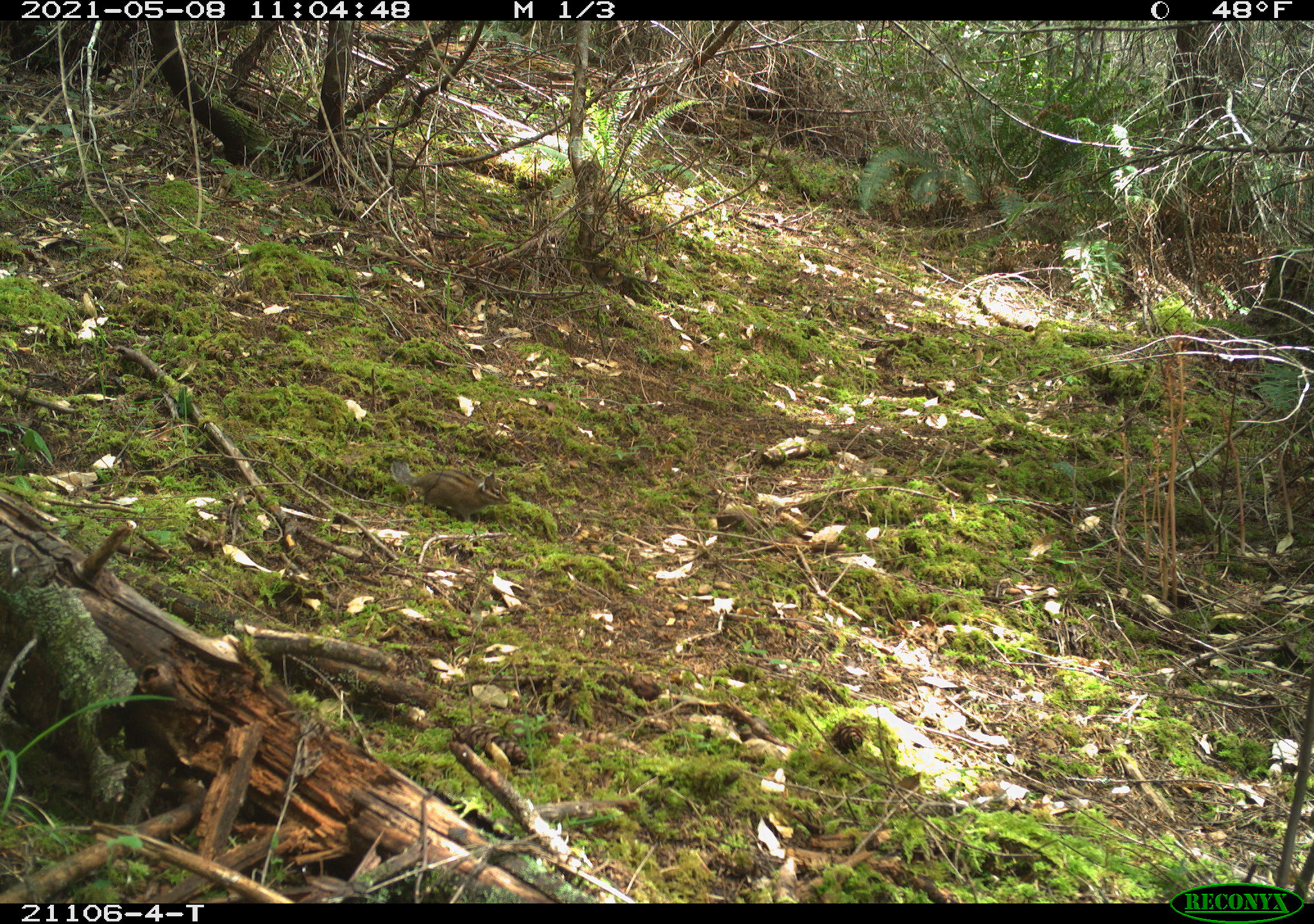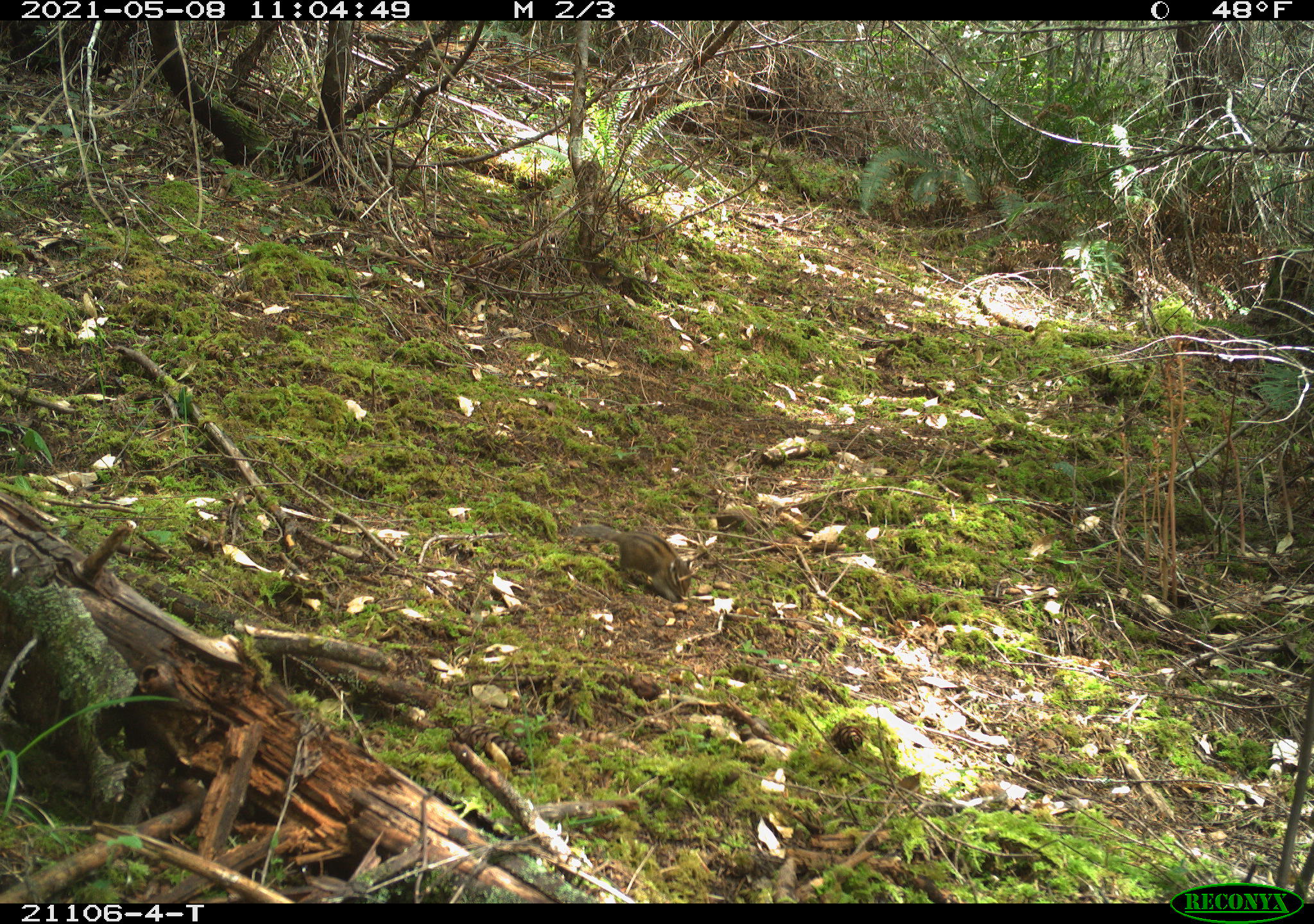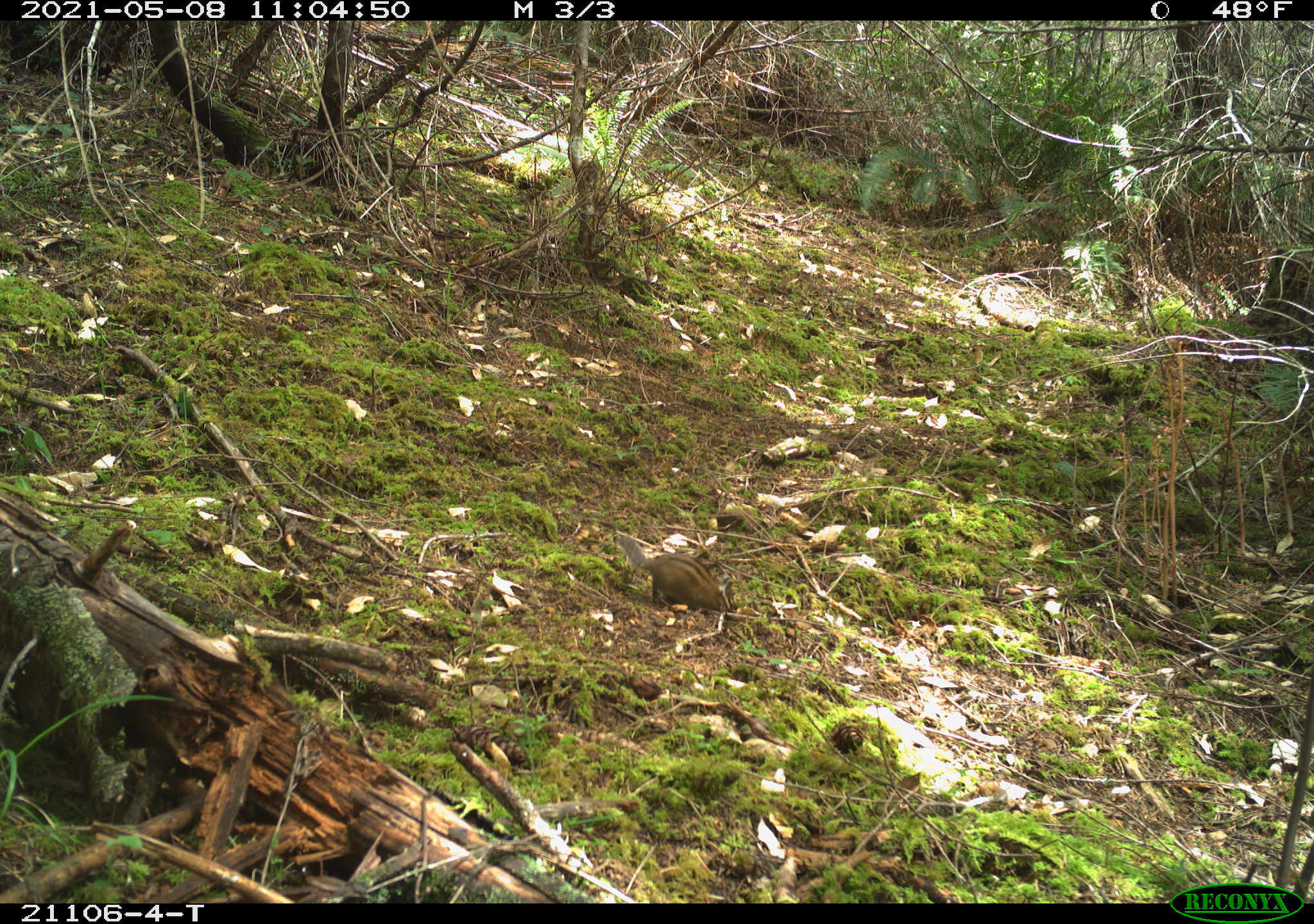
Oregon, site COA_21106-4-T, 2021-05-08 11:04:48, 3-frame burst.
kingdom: Animalia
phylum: Chordata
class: Mammalia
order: Rodentia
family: Sciuridae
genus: Neotamias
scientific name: Neotamias townsendii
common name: townsend's chipmunk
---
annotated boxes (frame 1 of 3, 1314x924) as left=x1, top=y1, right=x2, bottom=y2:
townsend's chipmunk: left=353, top=428, right=535, bottom=548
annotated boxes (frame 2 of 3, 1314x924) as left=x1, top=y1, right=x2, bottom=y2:
townsend's chipmunk: left=536, top=502, right=717, bottom=617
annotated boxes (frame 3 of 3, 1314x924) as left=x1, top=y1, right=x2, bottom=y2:
townsend's chipmunk: left=584, top=503, right=746, bottom=641